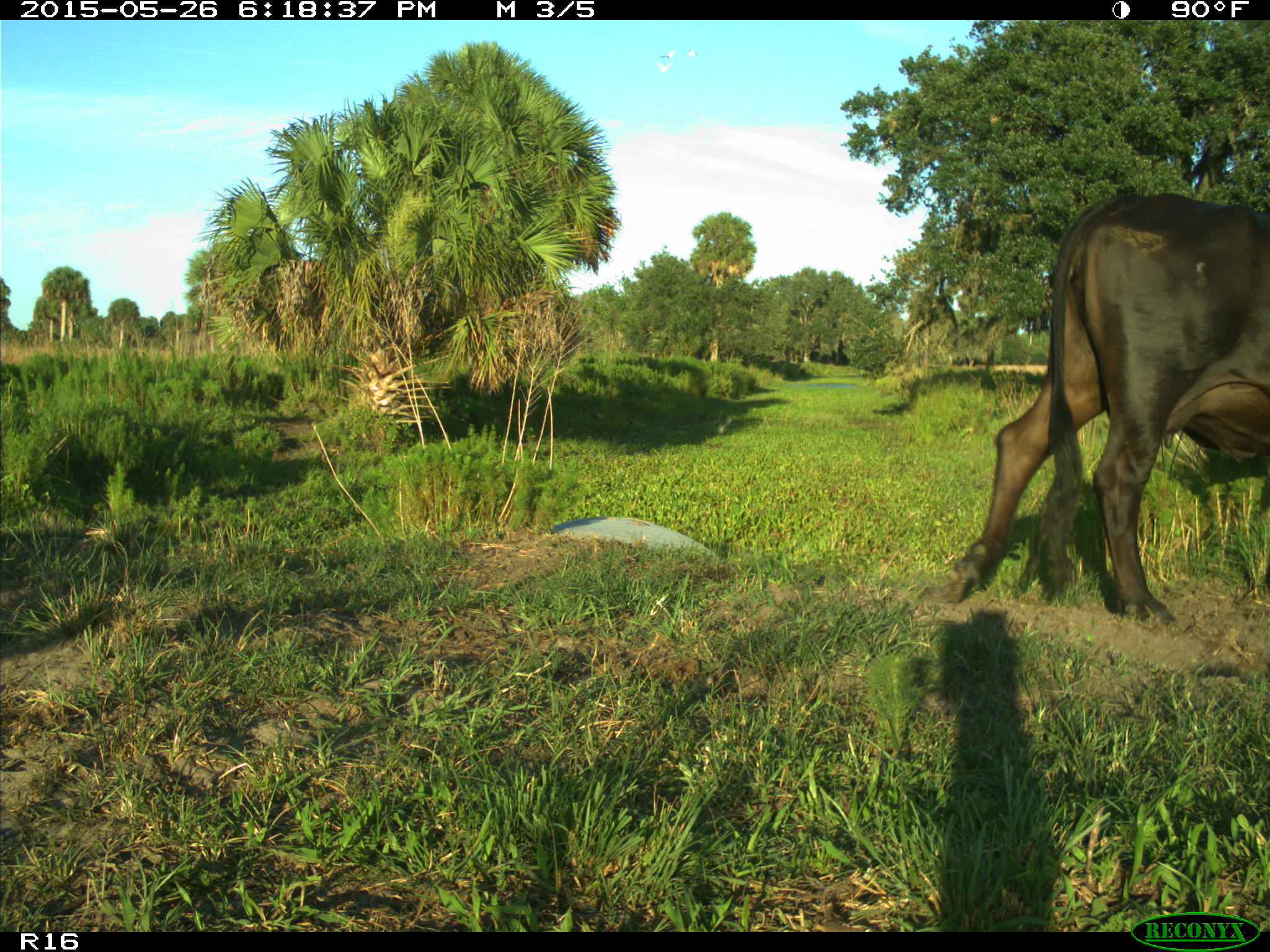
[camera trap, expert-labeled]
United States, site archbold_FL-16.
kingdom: Animalia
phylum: Chordata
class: Mammalia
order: Artiodactyla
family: Bovidae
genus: Bos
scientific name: Bos taurus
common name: domestic cow